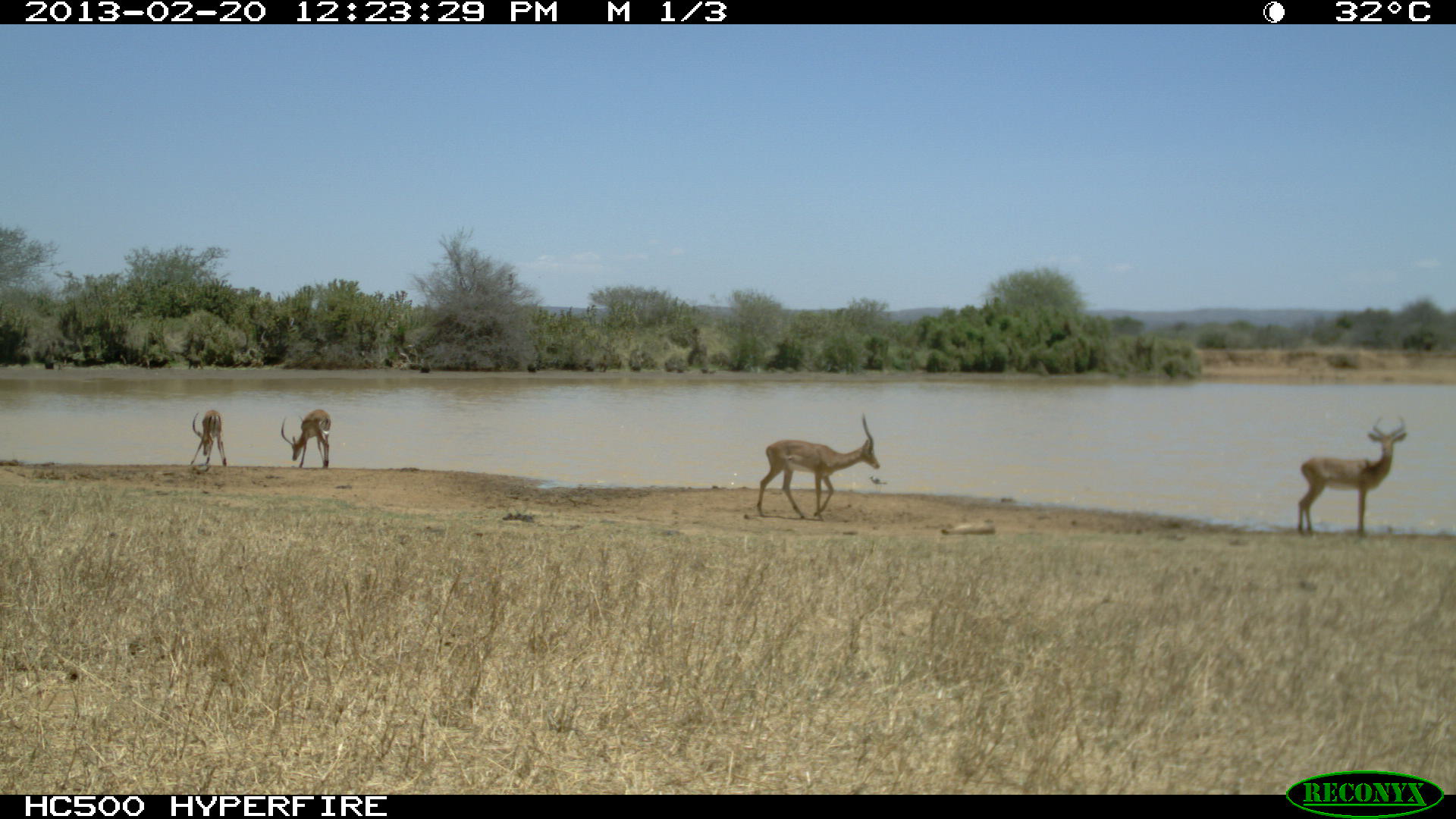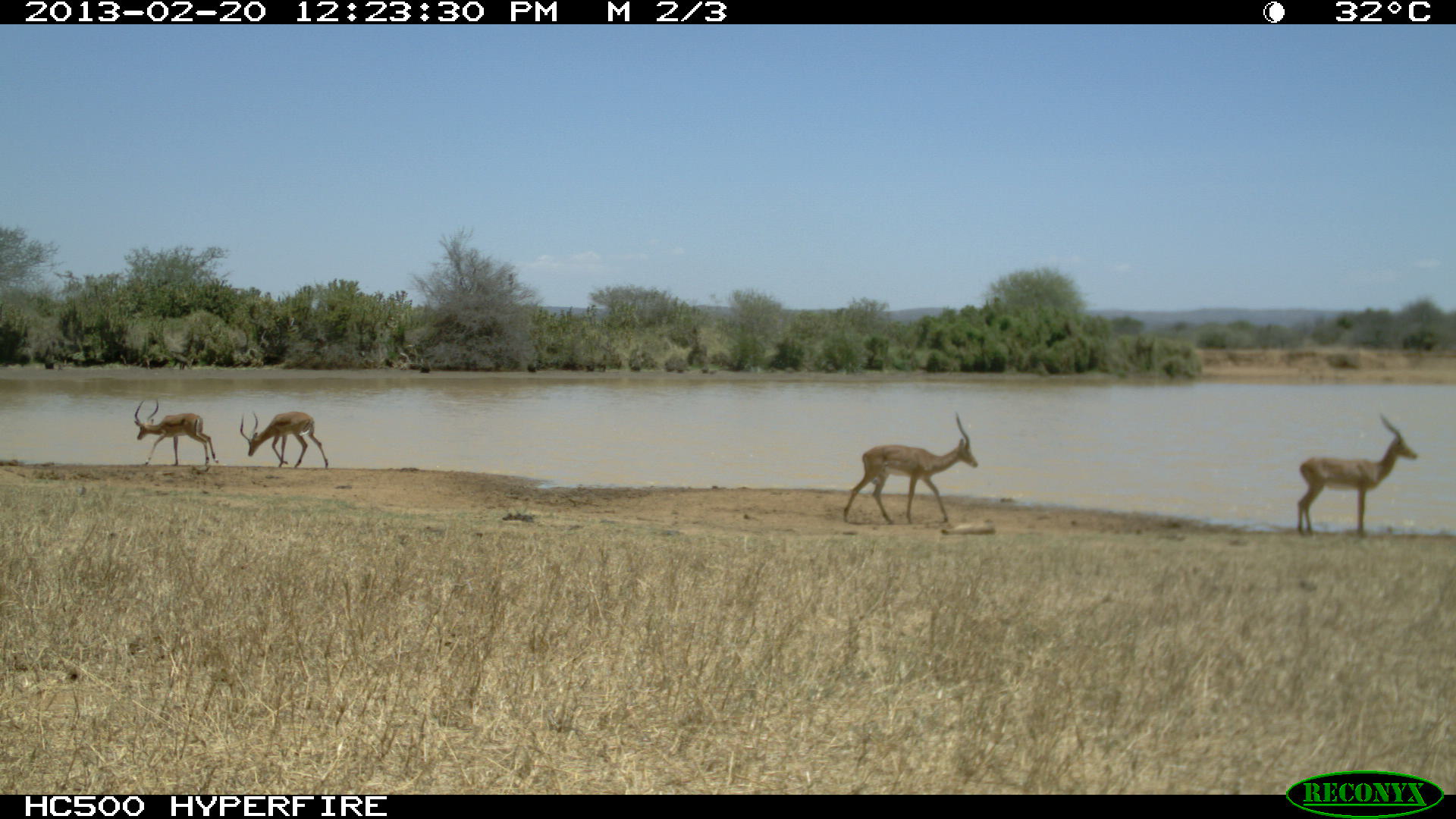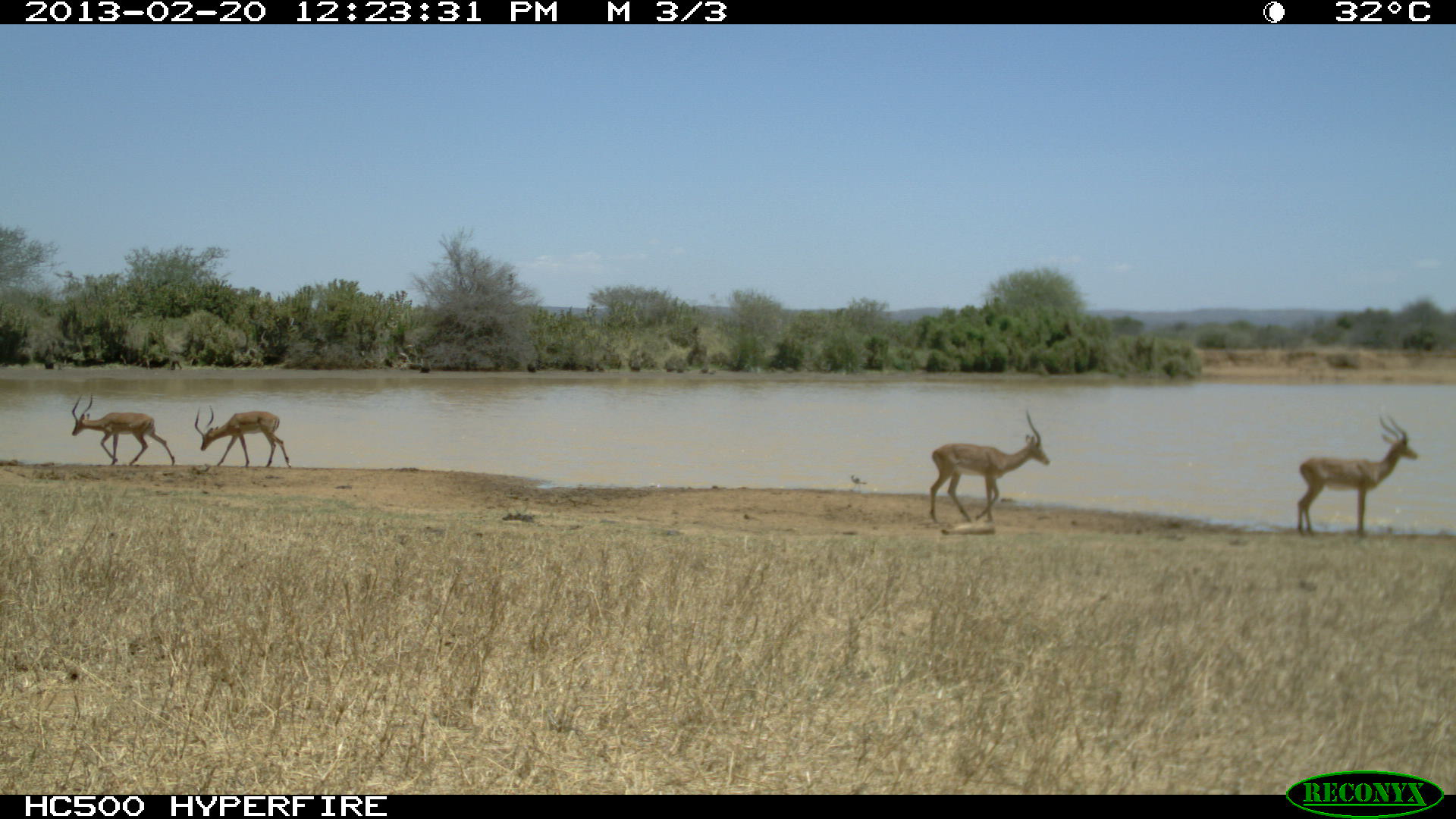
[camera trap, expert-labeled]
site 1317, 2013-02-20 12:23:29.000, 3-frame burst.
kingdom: Animalia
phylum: Chordata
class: Mammalia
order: Artiodactyla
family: Bovidae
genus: Aepyceros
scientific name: Aepyceros melampus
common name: impala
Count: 3.